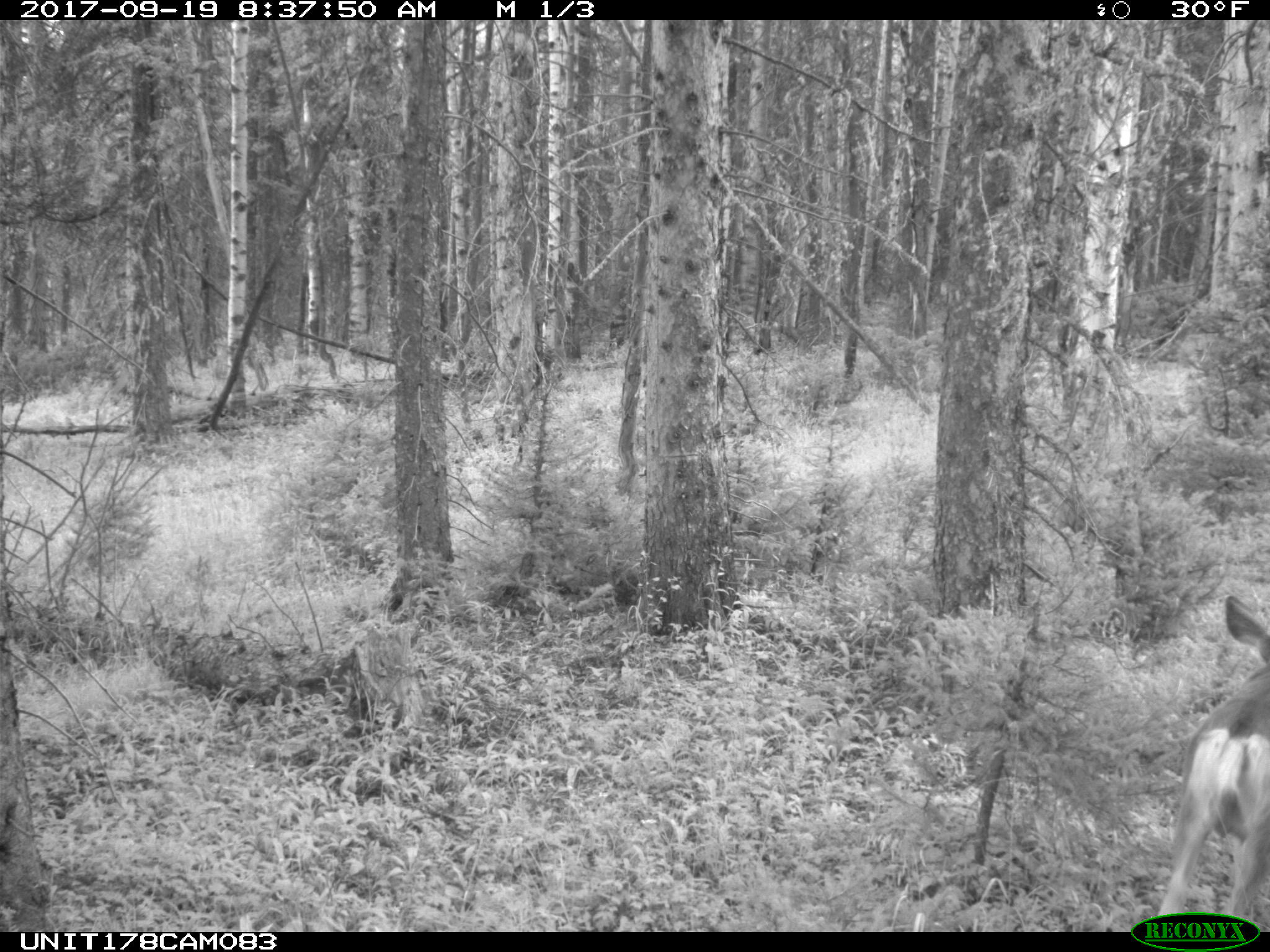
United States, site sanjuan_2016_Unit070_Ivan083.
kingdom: Animalia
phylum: Chordata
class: Mammalia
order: Artiodactyla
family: Cervidae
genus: Odocoileus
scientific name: Odocoileus hemionus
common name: mule deer